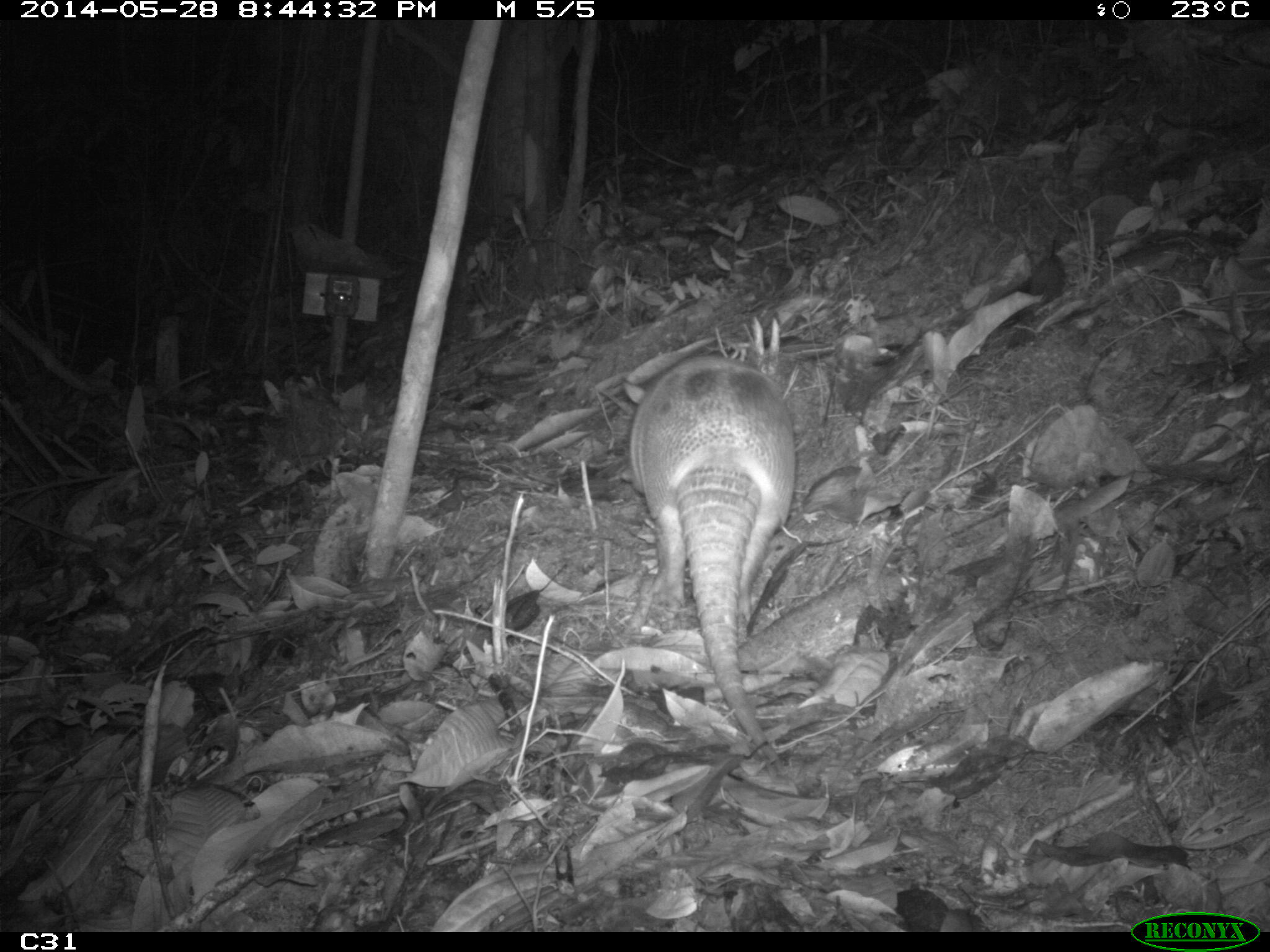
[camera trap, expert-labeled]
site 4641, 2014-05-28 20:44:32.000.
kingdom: Animalia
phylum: Chordata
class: Mammalia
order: Cingulata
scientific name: Cingulata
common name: armadillo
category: unknown armadillo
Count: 1.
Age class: adult.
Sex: male.